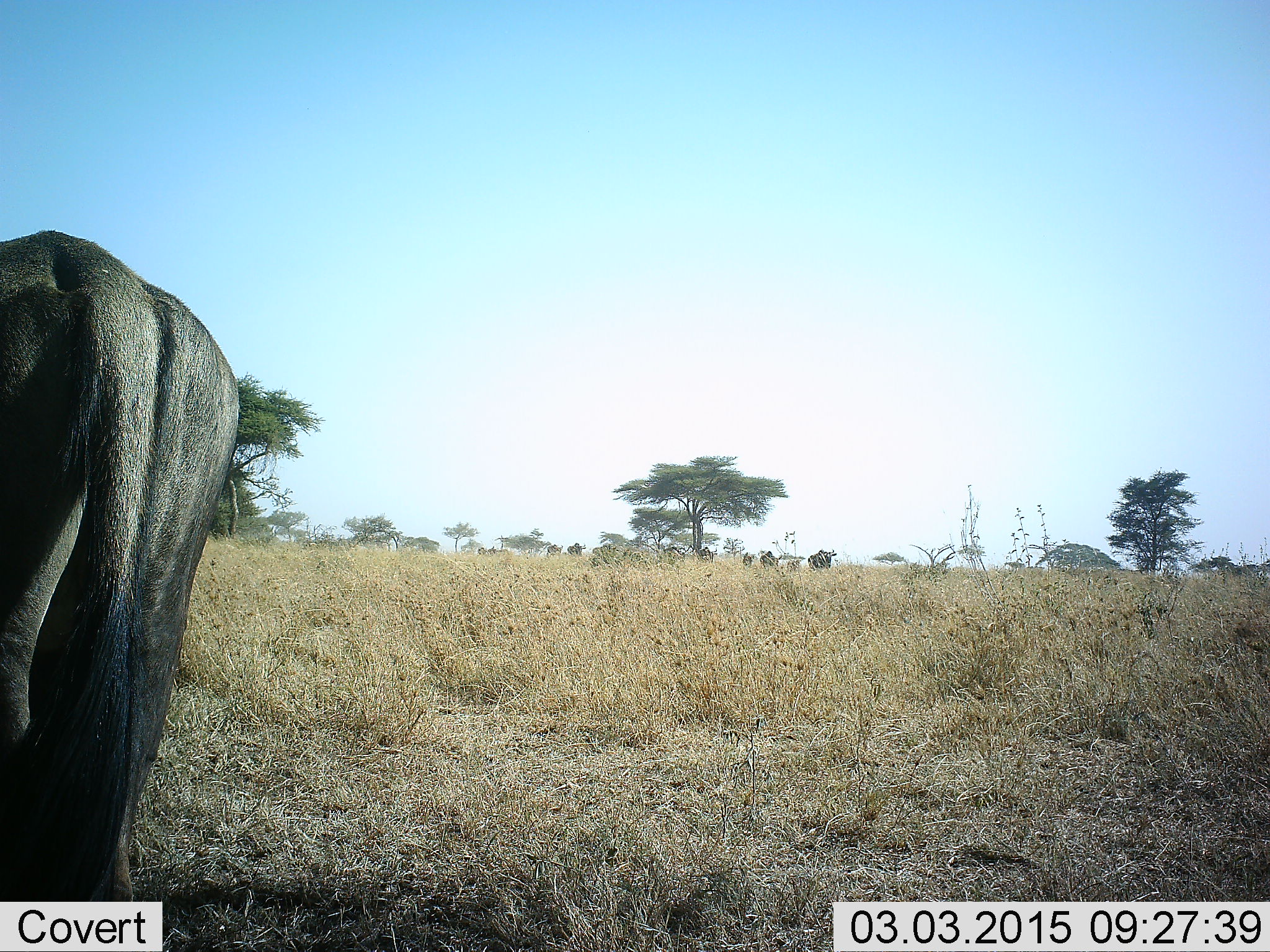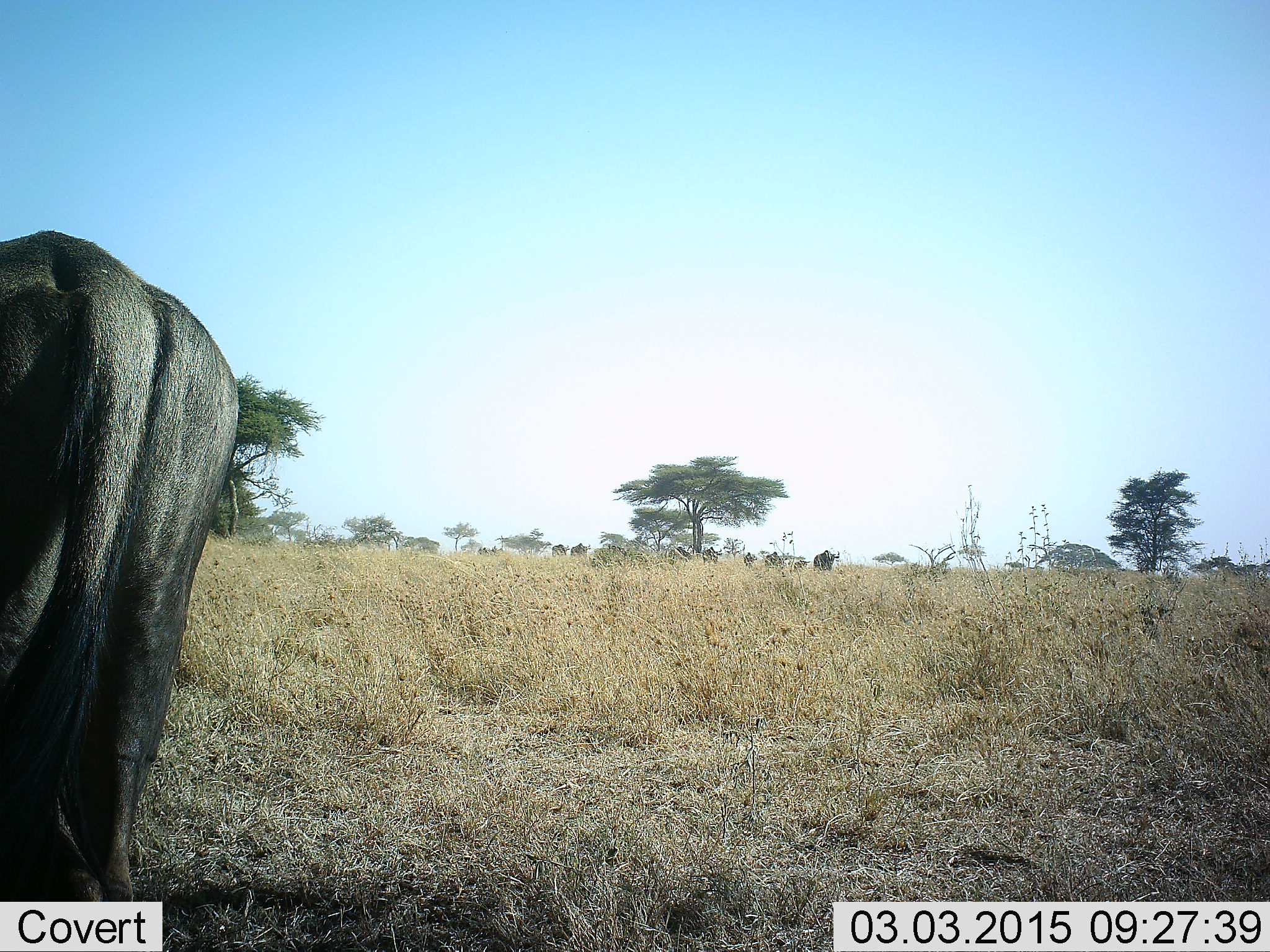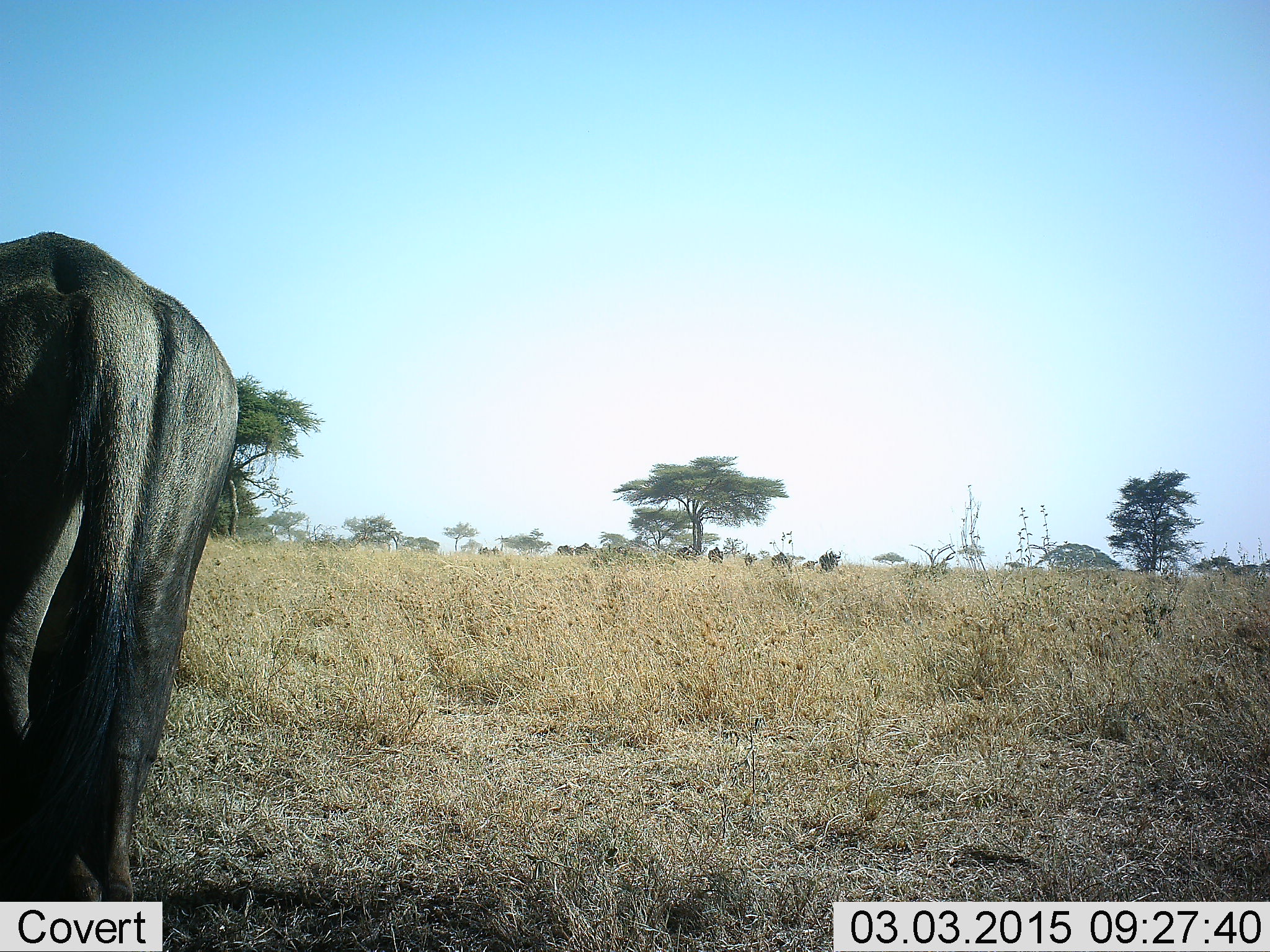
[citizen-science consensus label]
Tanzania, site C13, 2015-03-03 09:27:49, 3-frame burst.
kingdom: Animalia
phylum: Chordata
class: Mammalia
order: Artiodactyla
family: Bovidae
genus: Connochaetes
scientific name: Connochaetes taurinus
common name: blue wildebeest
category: wildebeest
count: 11-50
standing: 90%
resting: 0%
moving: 70%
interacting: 0%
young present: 0%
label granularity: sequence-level